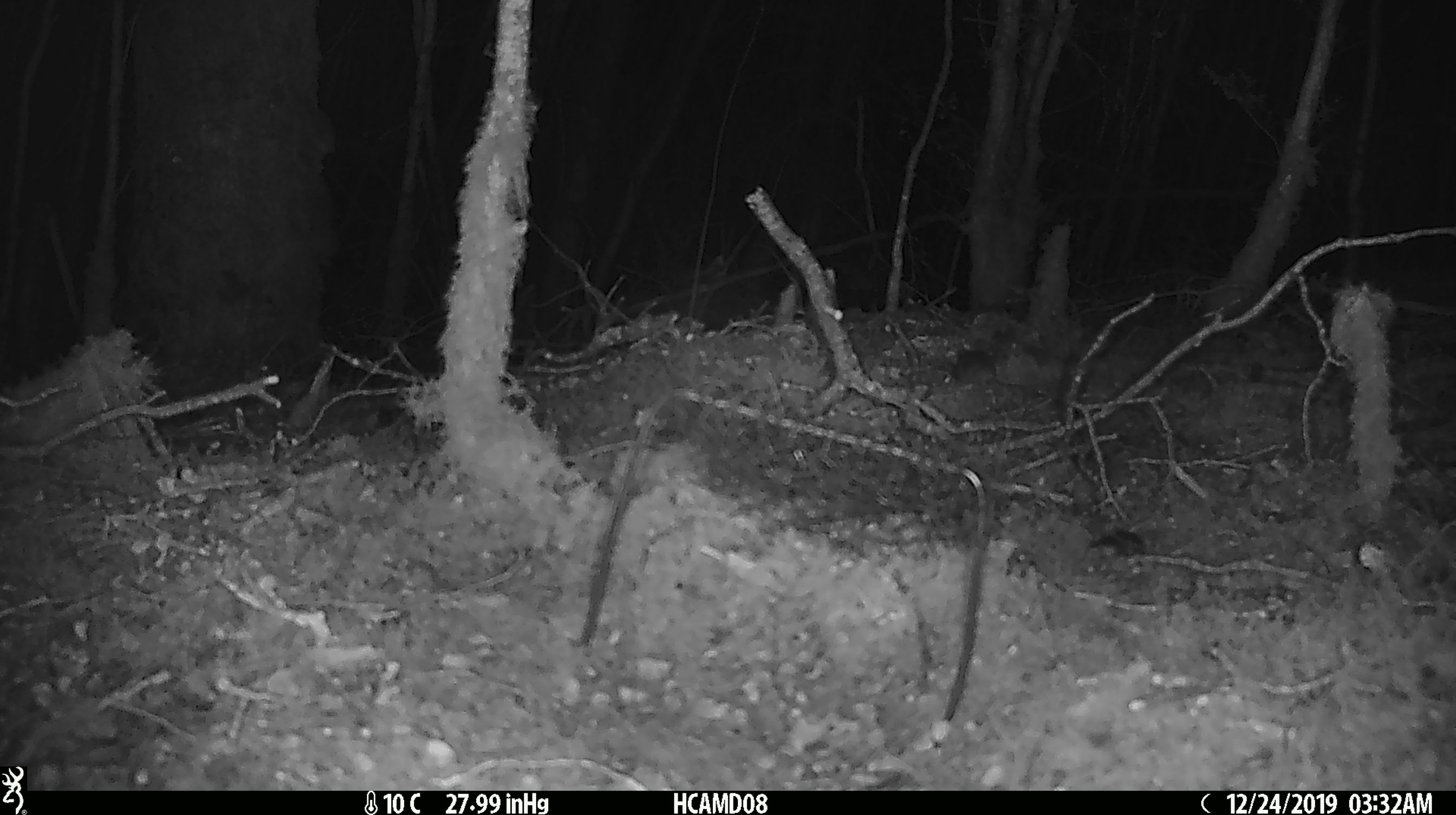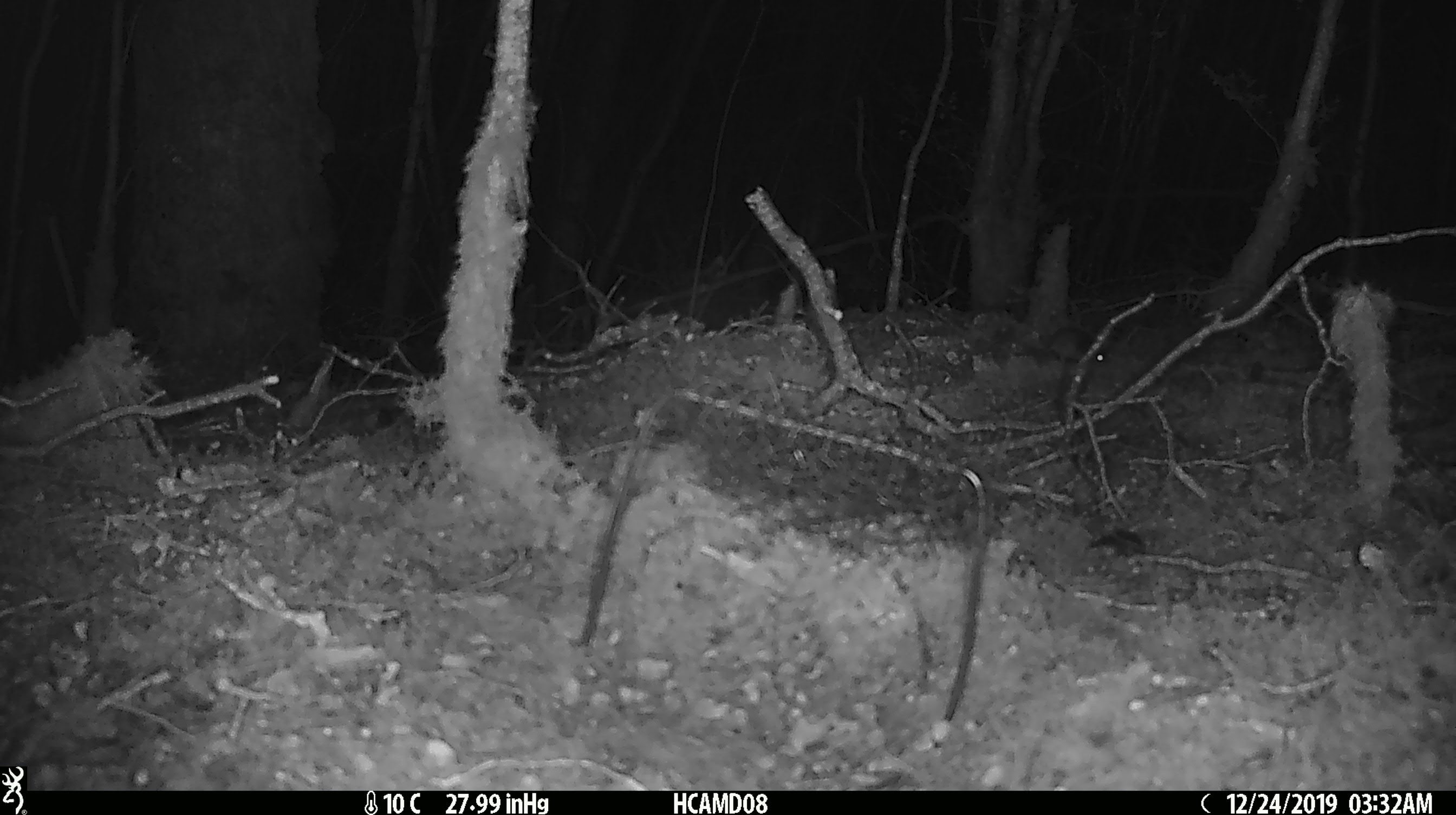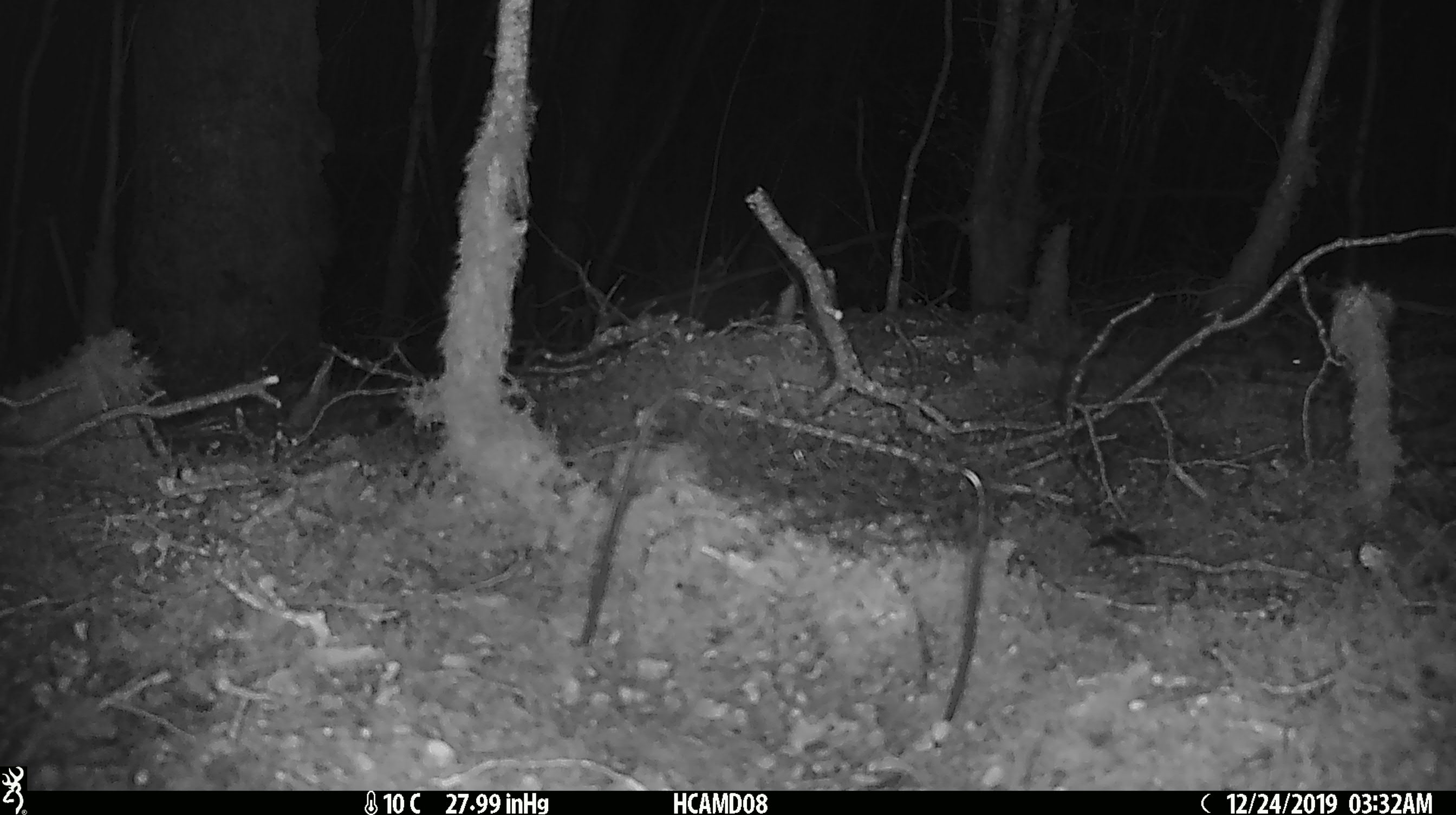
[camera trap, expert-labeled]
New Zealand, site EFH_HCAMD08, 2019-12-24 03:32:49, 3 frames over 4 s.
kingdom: Animalia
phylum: Chordata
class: Mammalia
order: Rodentia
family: Muridae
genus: Mus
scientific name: Mus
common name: mouse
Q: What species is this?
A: Mouse (Mus).